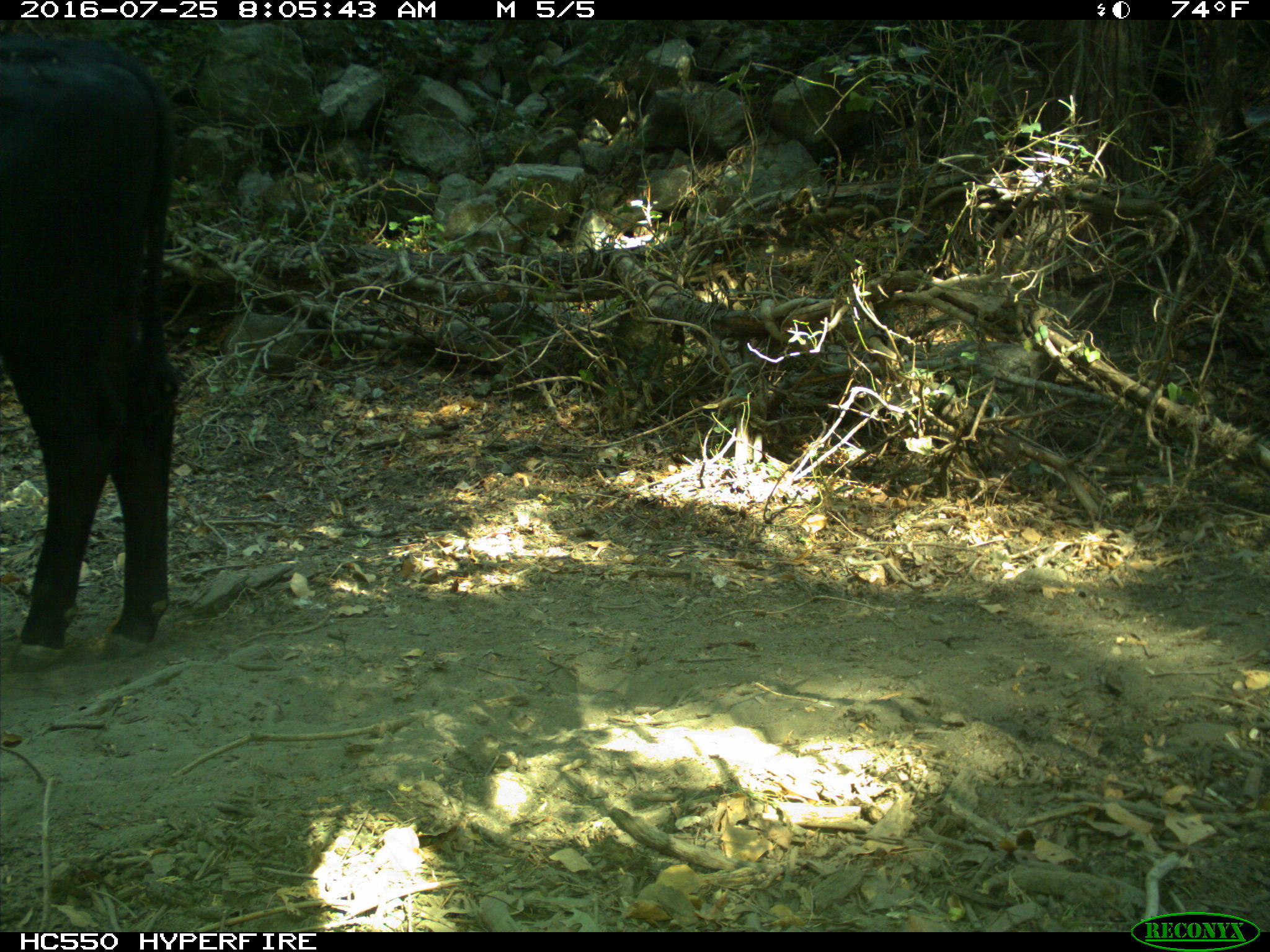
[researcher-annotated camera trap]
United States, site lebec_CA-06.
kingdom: Animalia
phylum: Chordata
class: Mammalia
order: Artiodactyla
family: Bovidae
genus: Bos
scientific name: Bos taurus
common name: domestic cow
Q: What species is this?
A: Bos taurus (domestic cow).